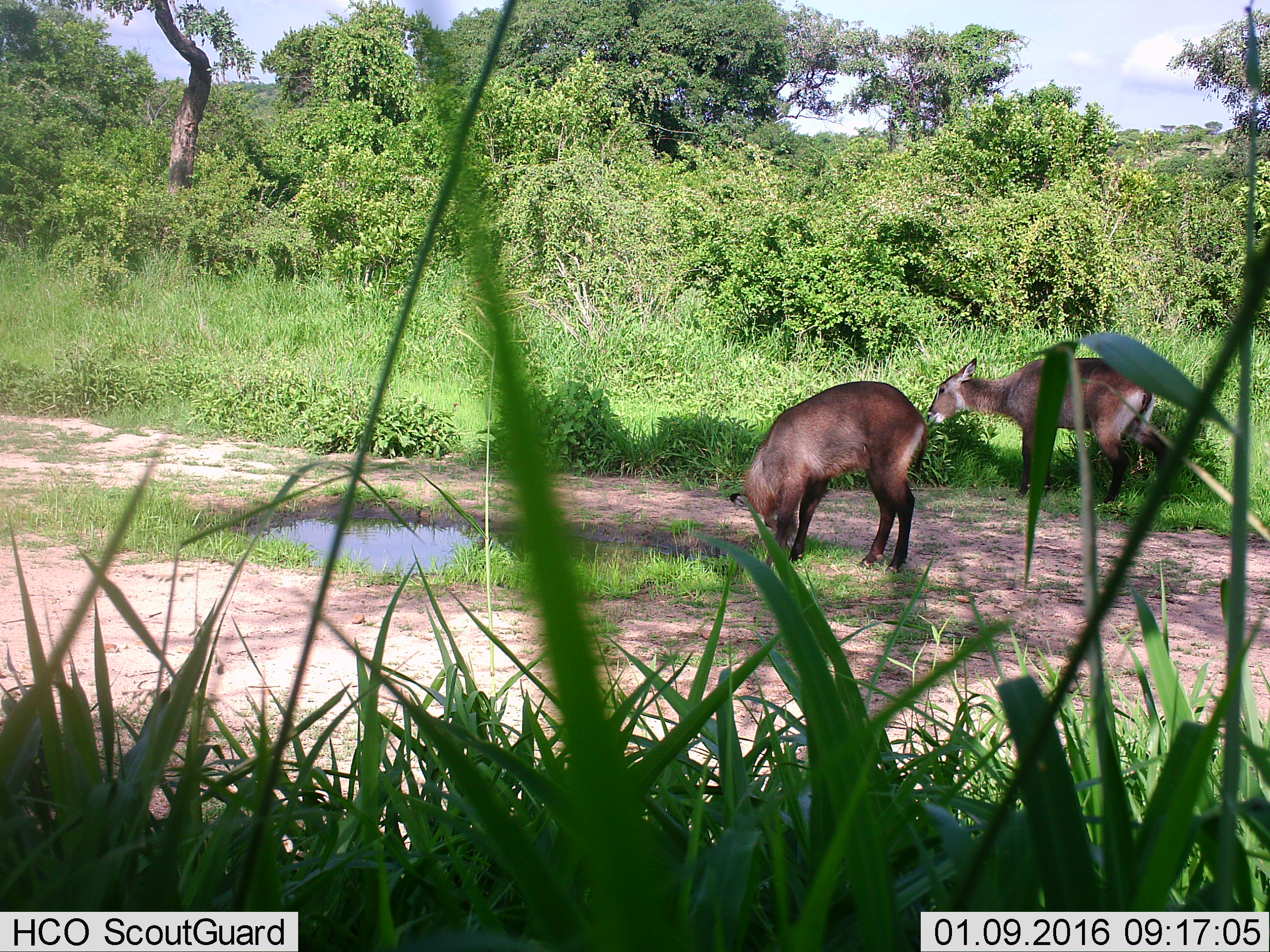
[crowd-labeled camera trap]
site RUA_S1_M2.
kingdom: Animalia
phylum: Chordata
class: Mammalia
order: Artiodactyla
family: Bovidae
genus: Kobus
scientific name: Kobus ellipsiprymnus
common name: waterbuck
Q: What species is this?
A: Waterbuck (Kobus ellipsiprymnus).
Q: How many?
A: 2.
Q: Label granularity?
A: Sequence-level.